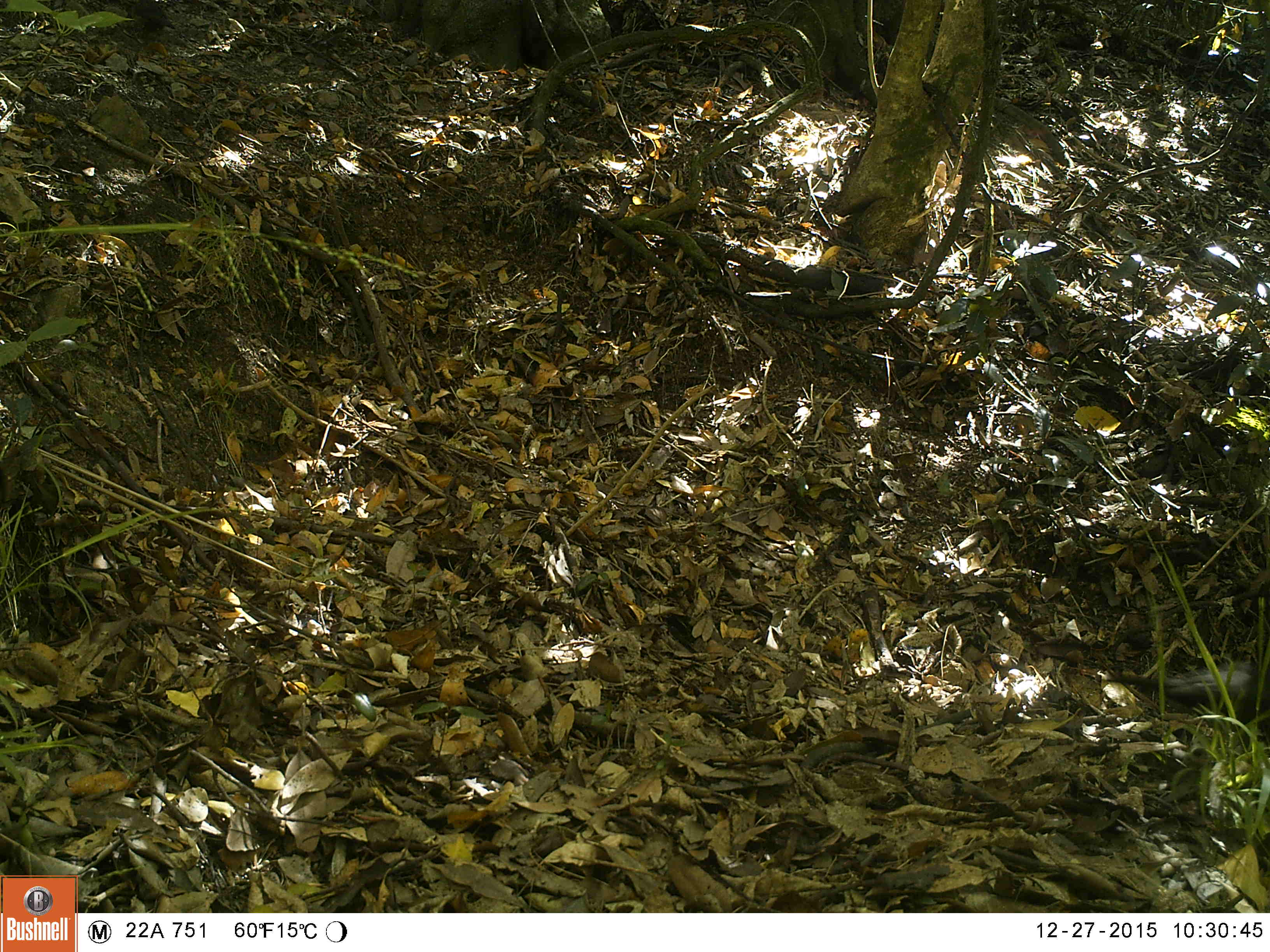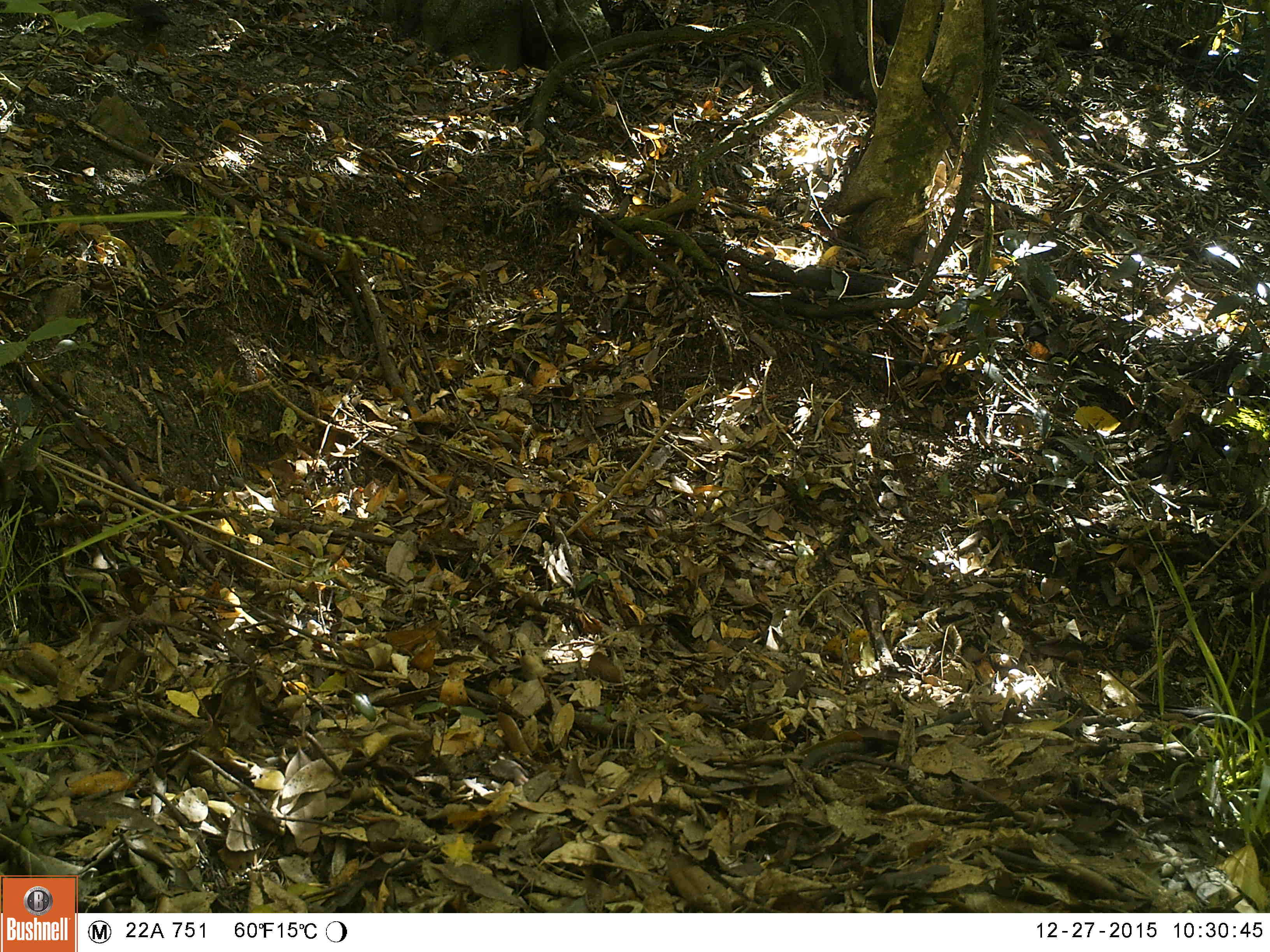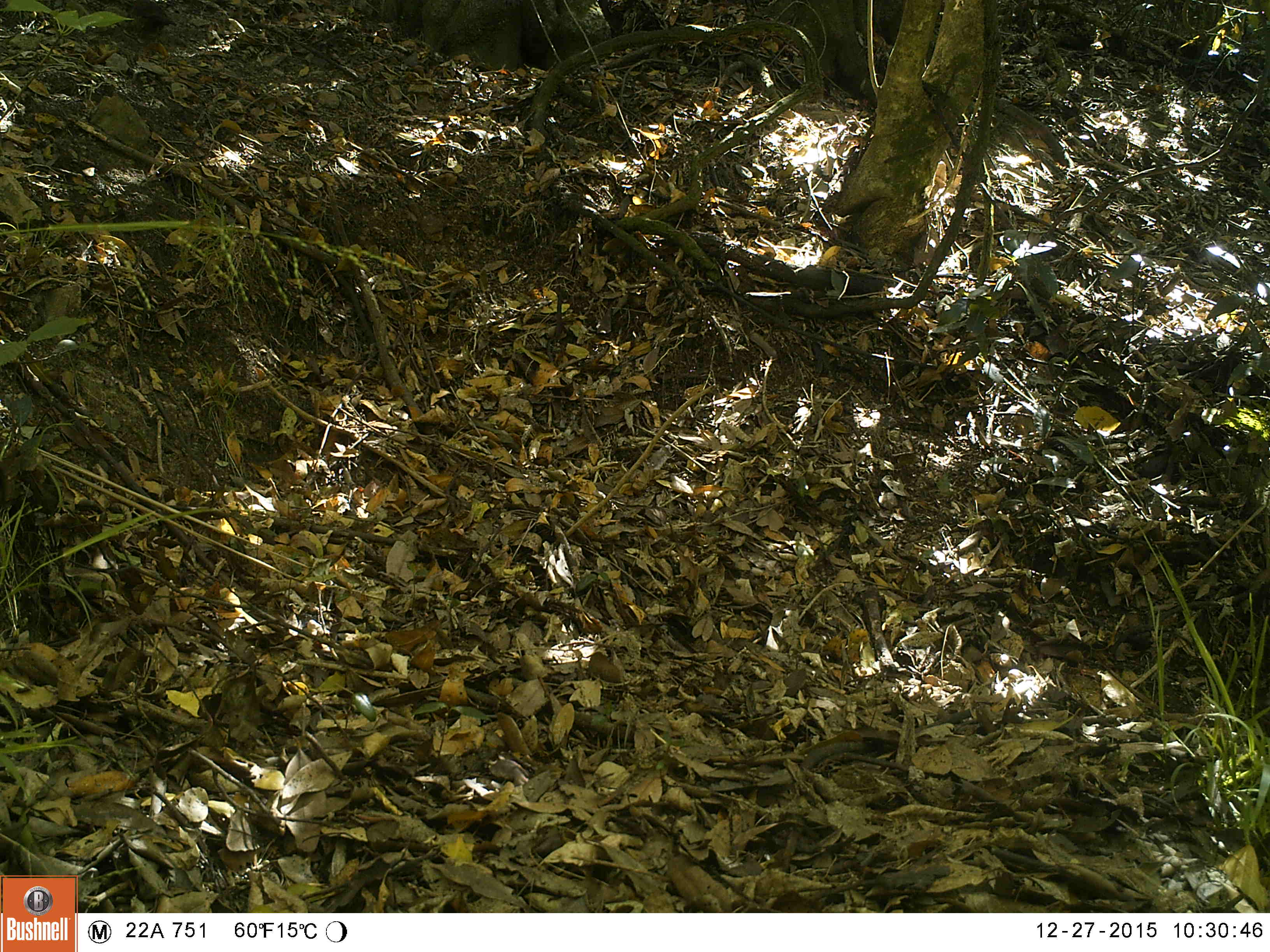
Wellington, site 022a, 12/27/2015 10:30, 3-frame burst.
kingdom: Animalia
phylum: Chordata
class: Aves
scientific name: Aves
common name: bird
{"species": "bird (Aves)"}